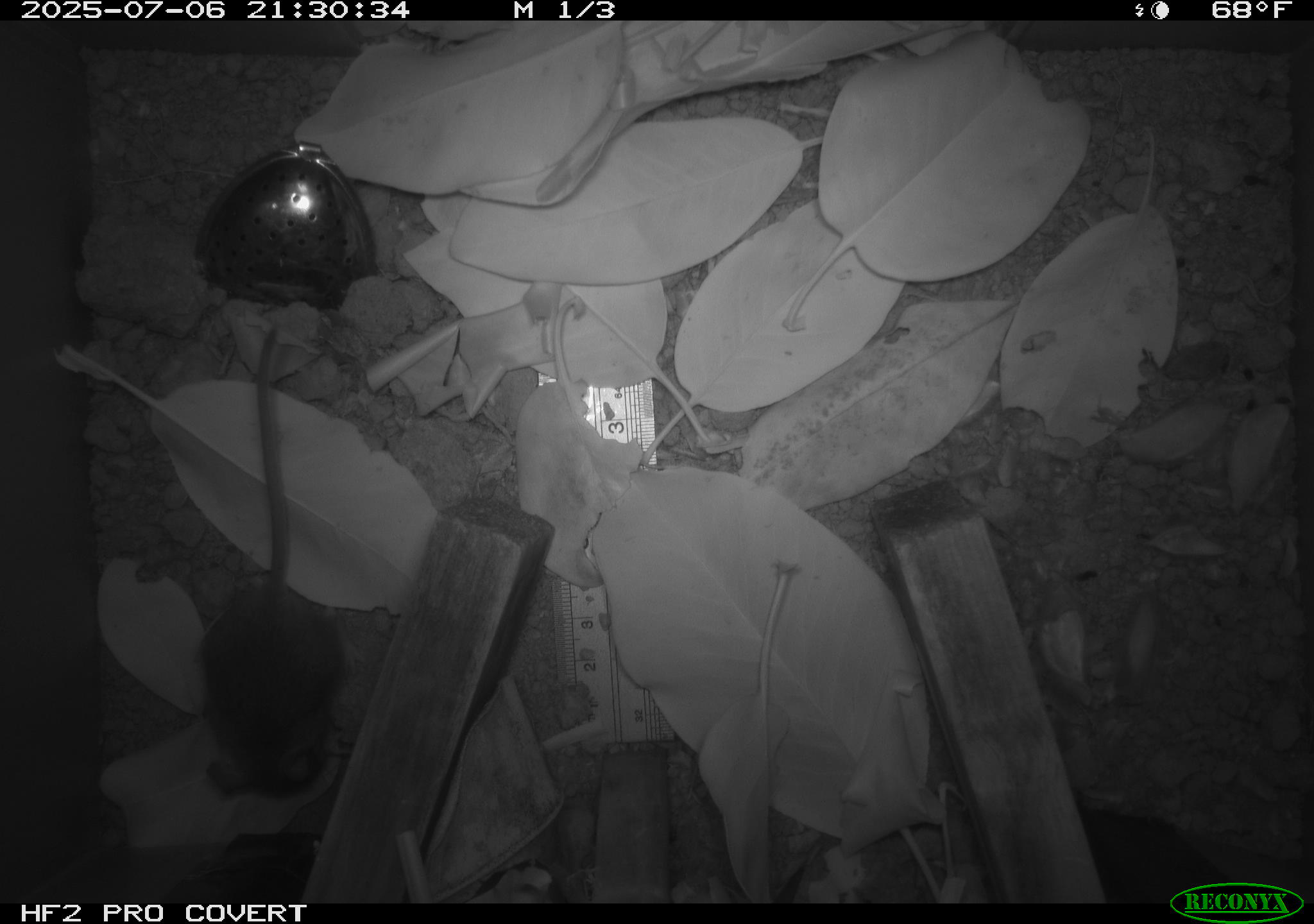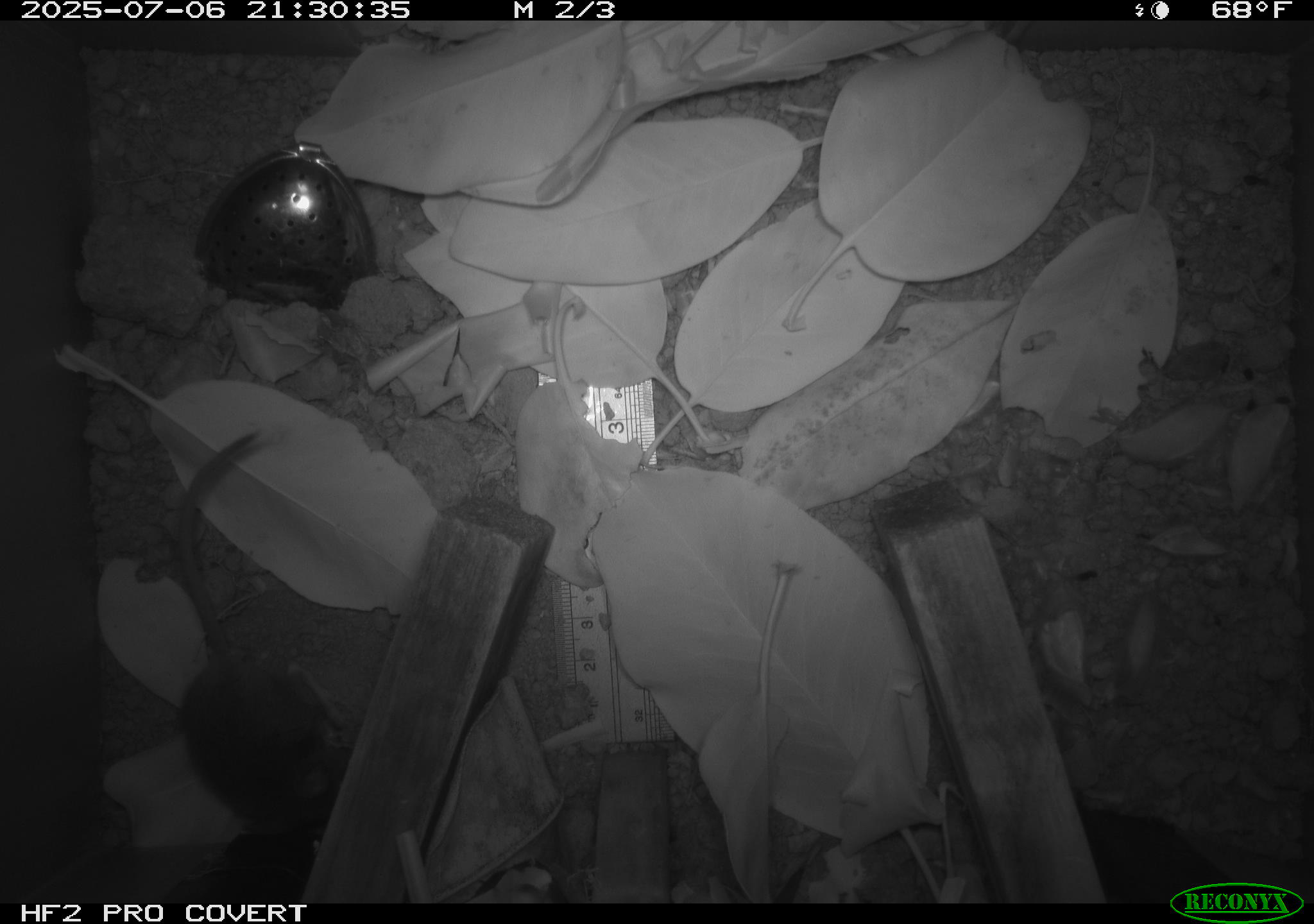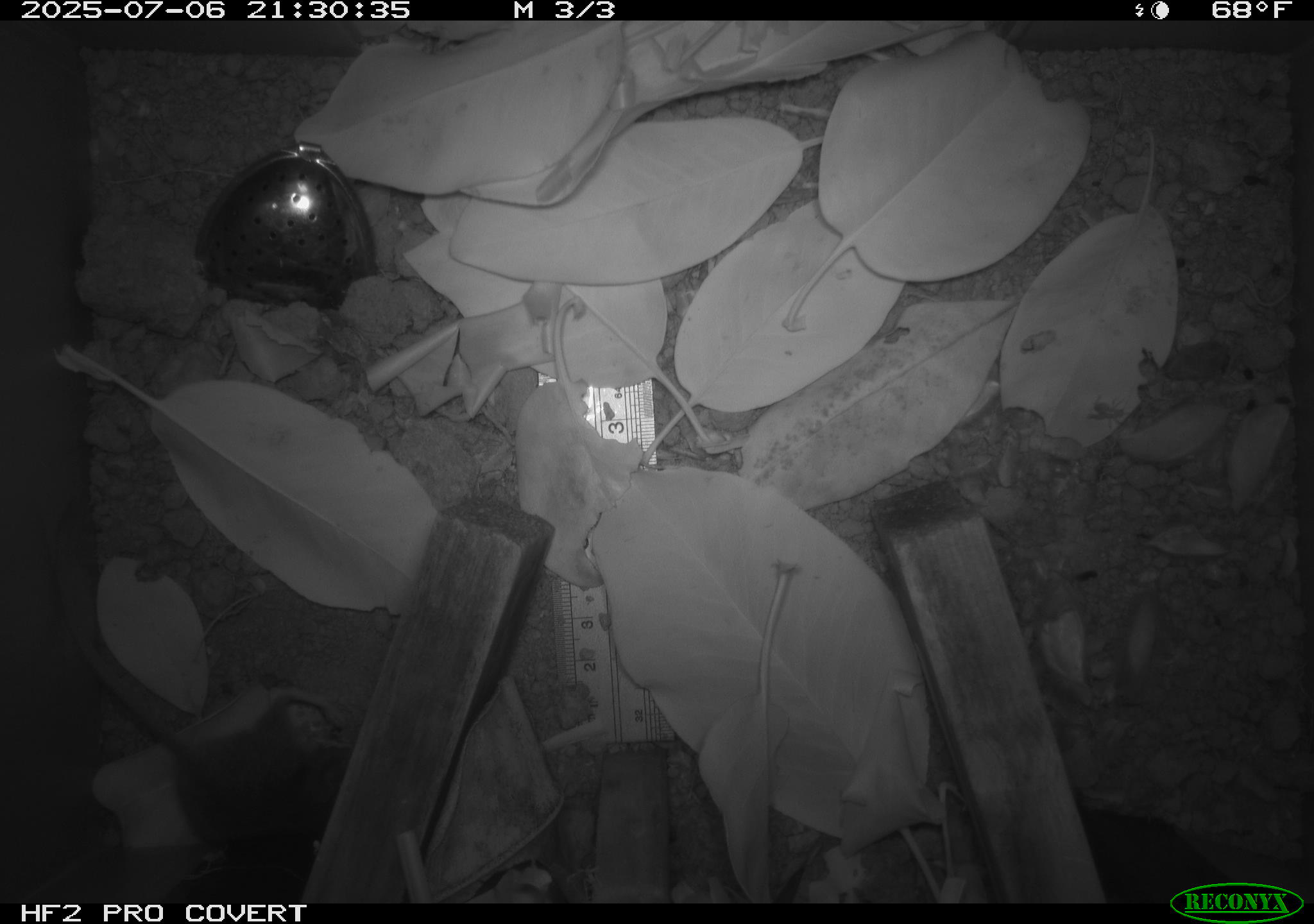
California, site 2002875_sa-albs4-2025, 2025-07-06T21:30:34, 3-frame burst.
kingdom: Animalia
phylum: Chordata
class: Mammalia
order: Rodentia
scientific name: Rodentia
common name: mouse species